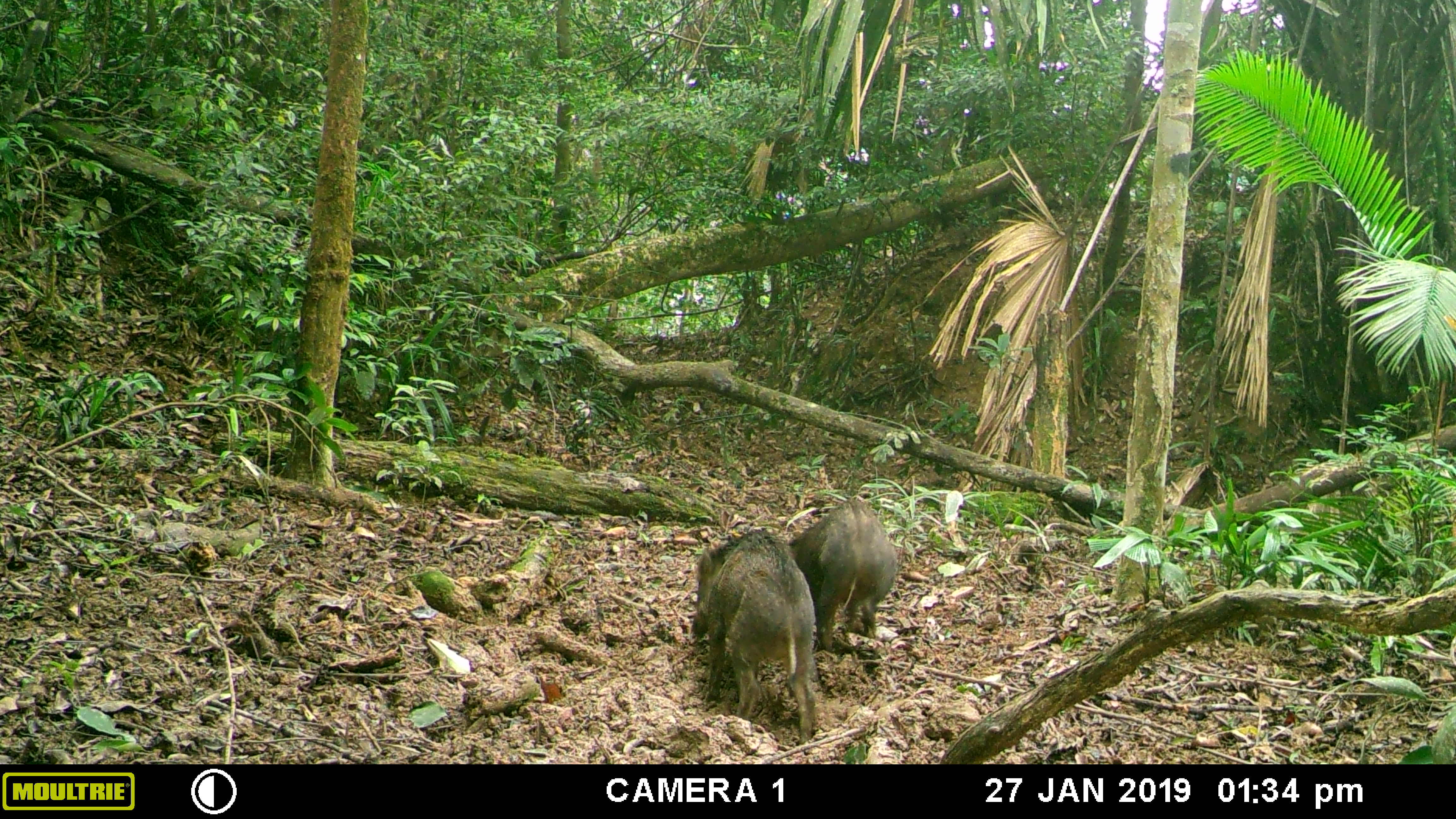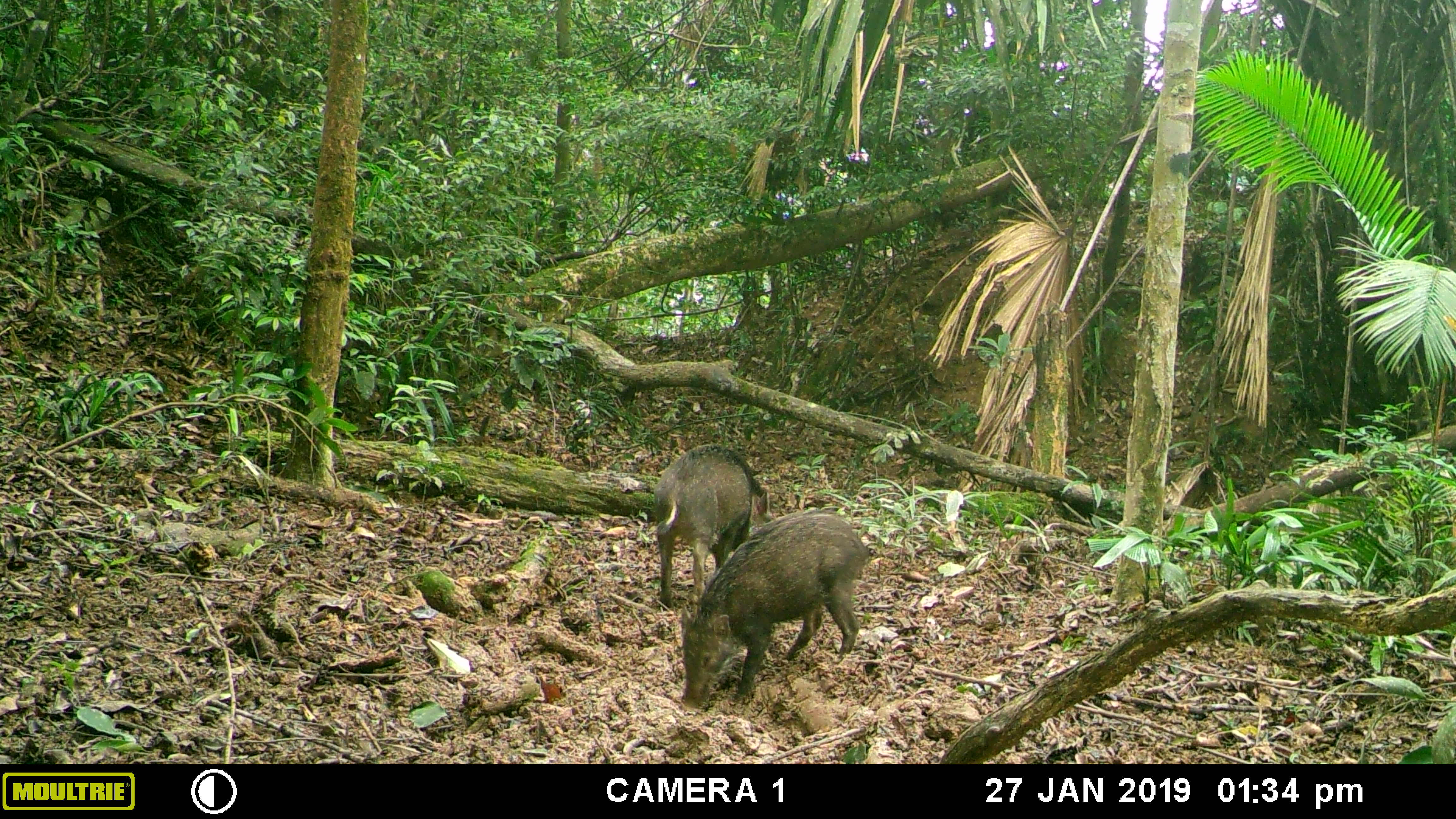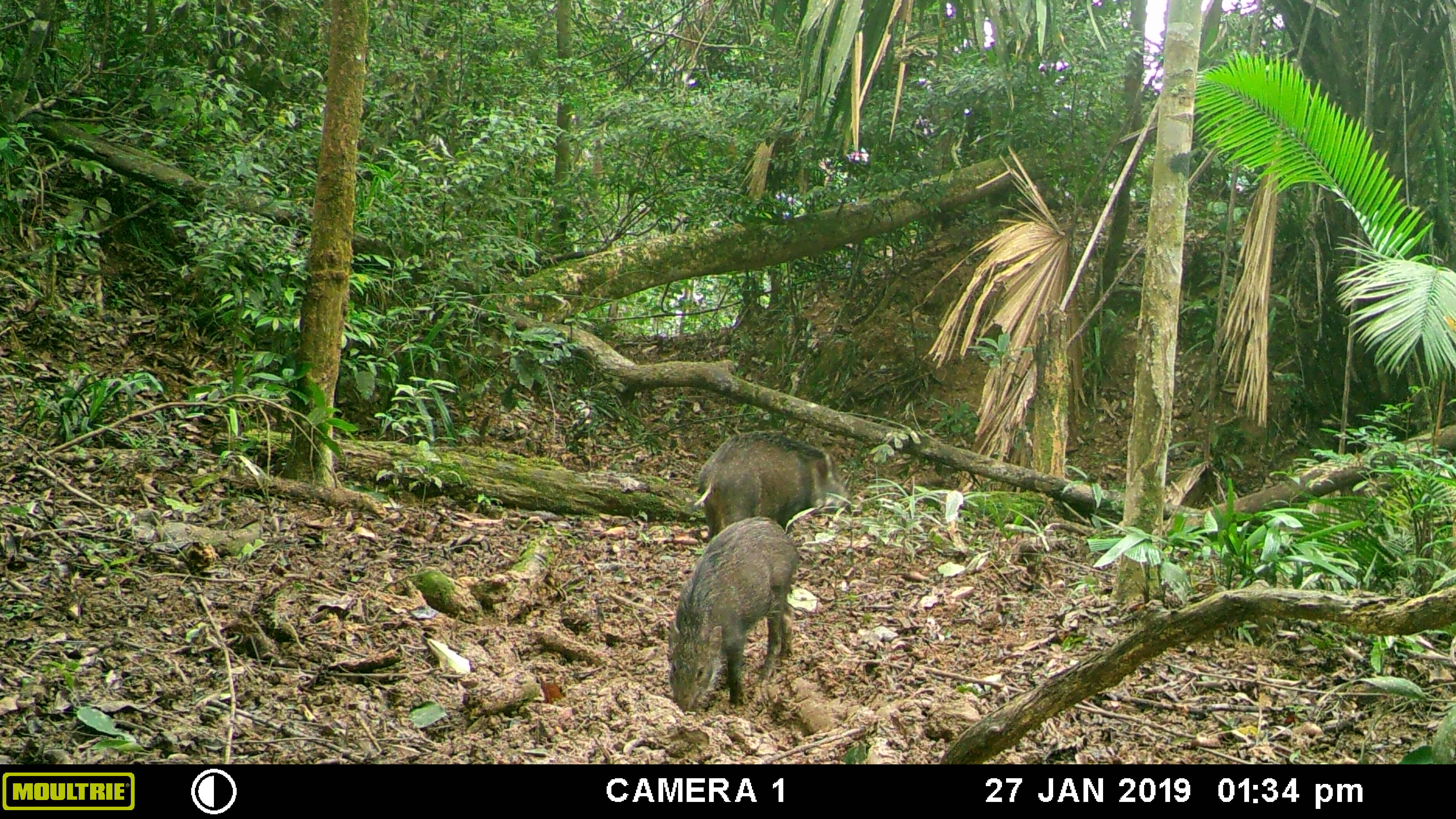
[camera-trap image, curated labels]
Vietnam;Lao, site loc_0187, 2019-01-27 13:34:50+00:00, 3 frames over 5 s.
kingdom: Animalia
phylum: Chordata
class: Mammalia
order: Artiodactyla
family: Suidae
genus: Sus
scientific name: Sus scrofa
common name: eurasian wild pig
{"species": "eurasian wild pig (Sus scrofa)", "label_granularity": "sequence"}